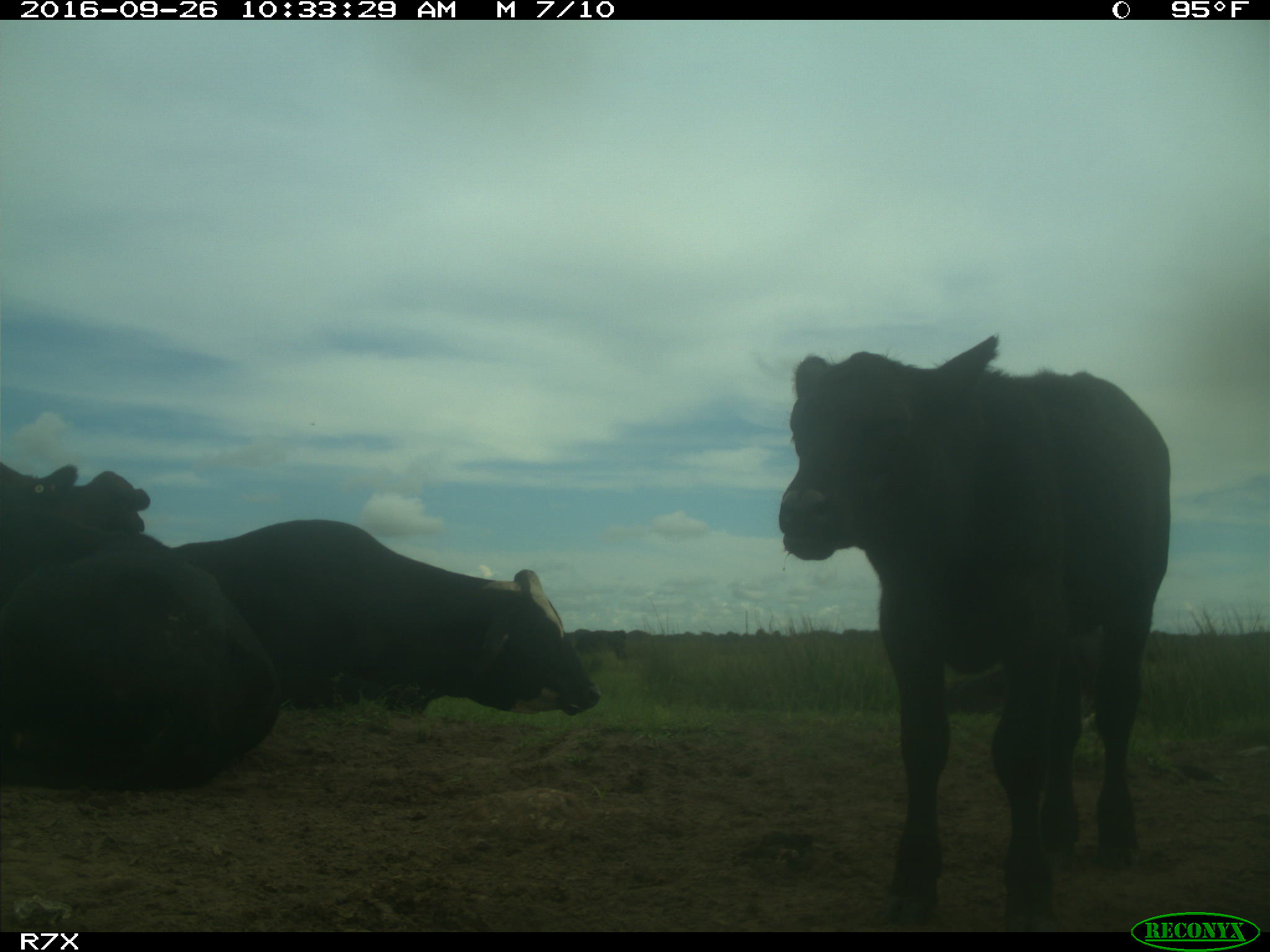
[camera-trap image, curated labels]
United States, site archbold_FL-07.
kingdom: Animalia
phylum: Chordata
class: Mammalia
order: Artiodactyla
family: Bovidae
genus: Bos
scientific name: Bos taurus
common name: domestic cow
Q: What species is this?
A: Bos taurus (domestic cow).